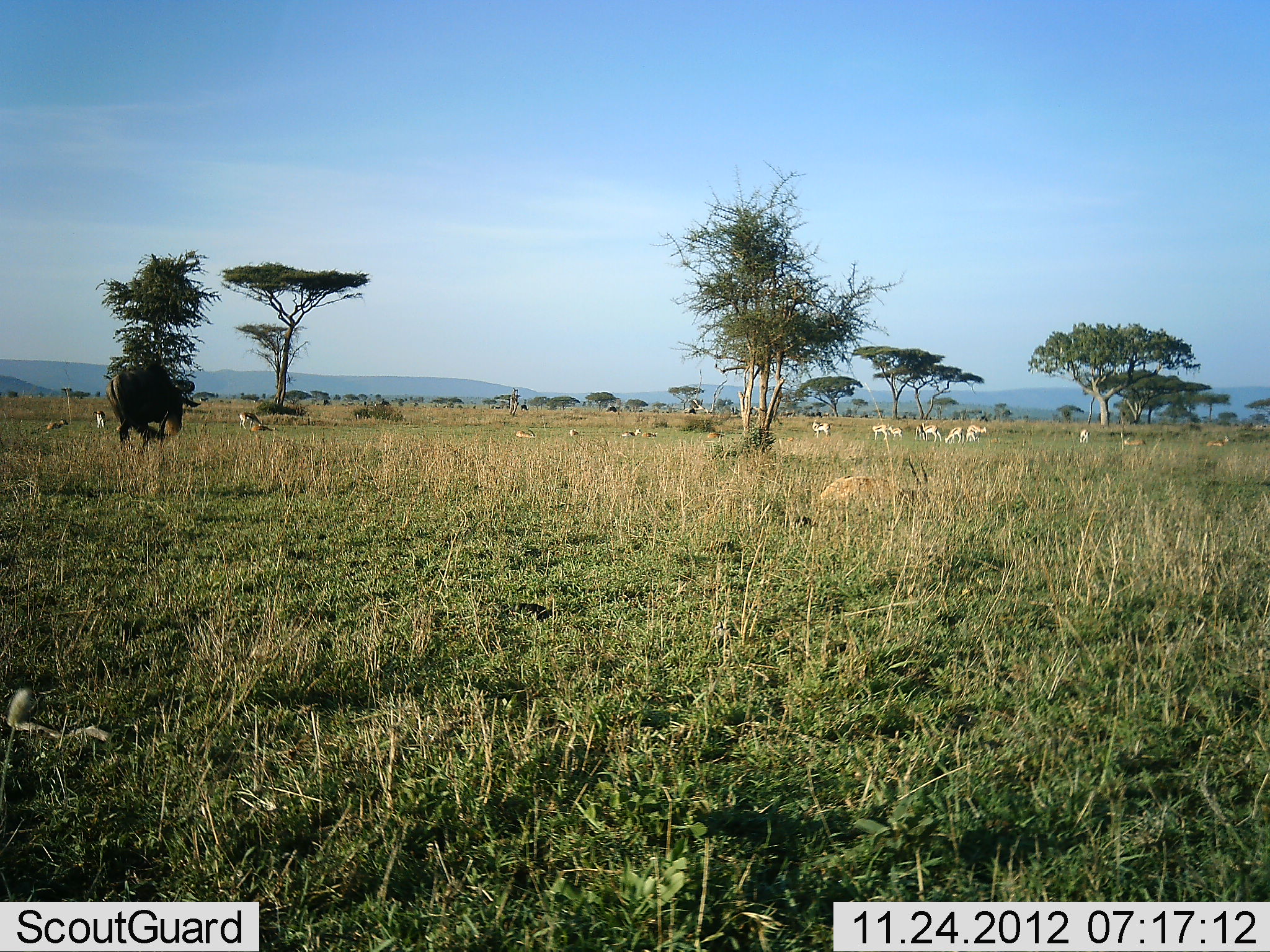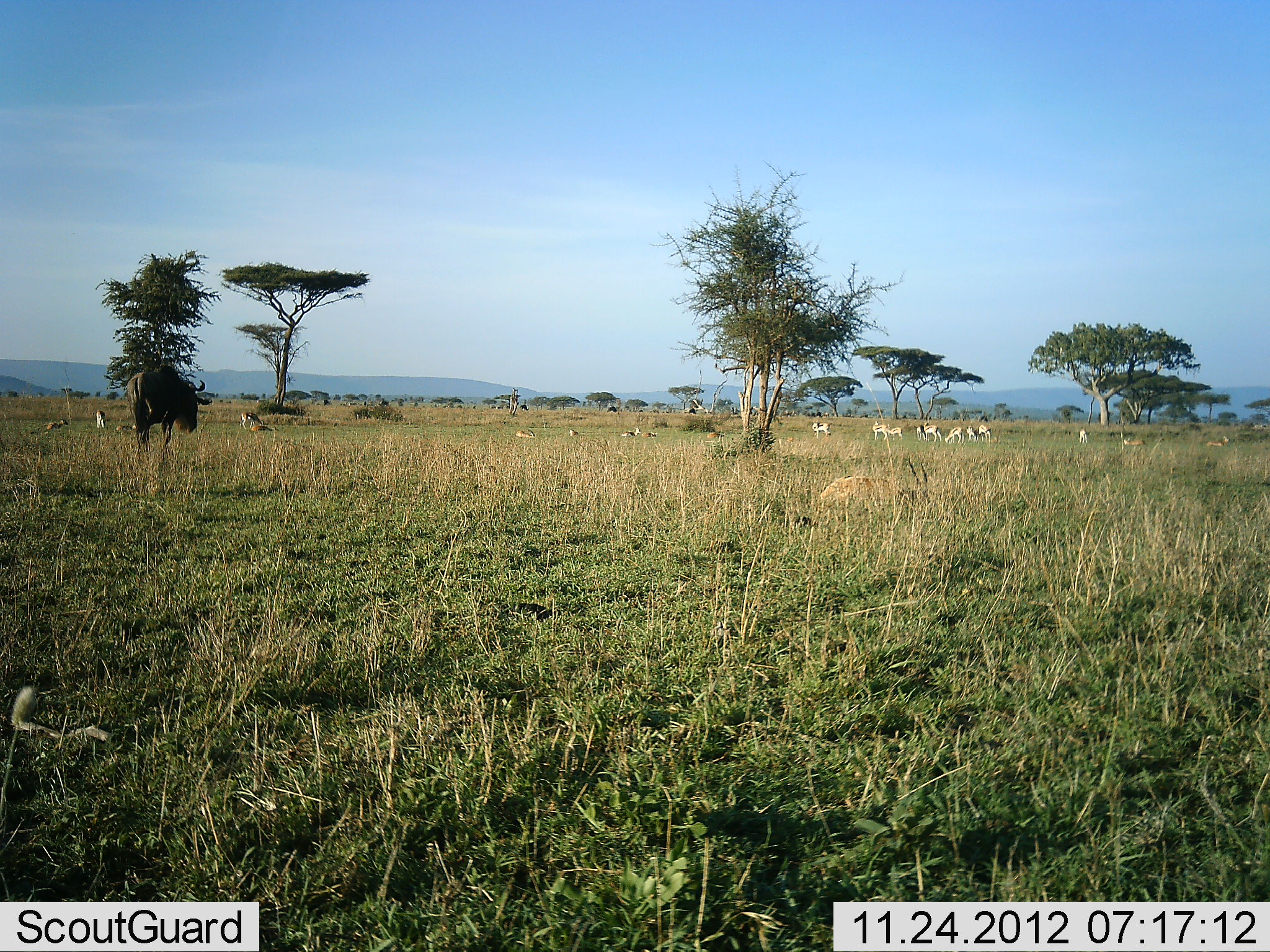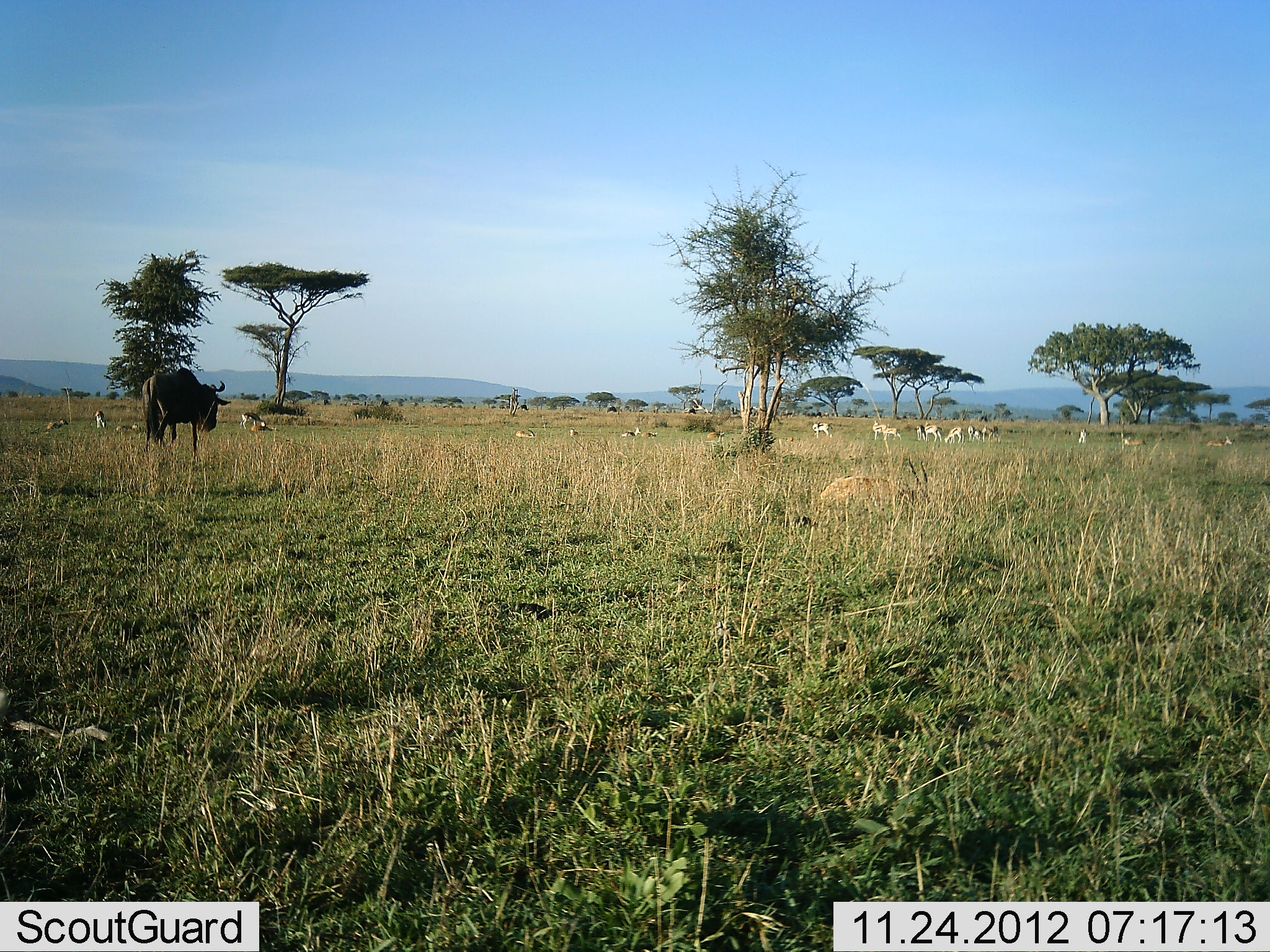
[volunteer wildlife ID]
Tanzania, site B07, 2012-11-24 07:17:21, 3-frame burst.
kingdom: Animalia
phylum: Chordata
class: Mammalia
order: Artiodactyla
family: Bovidae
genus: Nanger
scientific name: Nanger granti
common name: grant's gazelle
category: gazellegrants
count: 11-50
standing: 70%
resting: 50%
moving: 40%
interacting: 10%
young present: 0%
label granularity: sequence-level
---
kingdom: Animalia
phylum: Chordata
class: Mammalia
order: Artiodactyla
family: Bovidae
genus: Connochaetes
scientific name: Connochaetes taurinus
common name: blue wildebeest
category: wildebeest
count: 1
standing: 10%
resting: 0%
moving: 85%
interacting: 0%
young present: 0%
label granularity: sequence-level